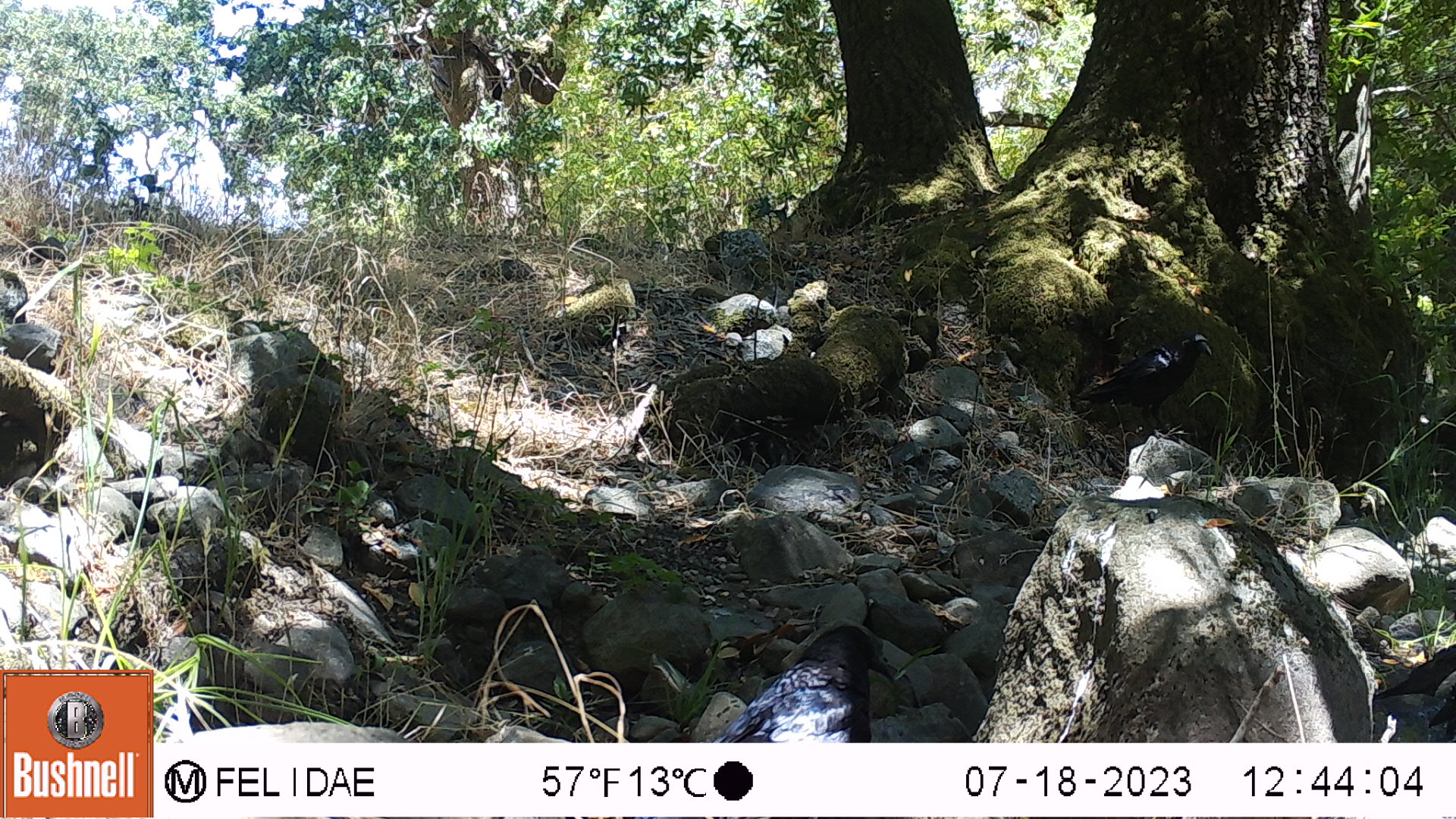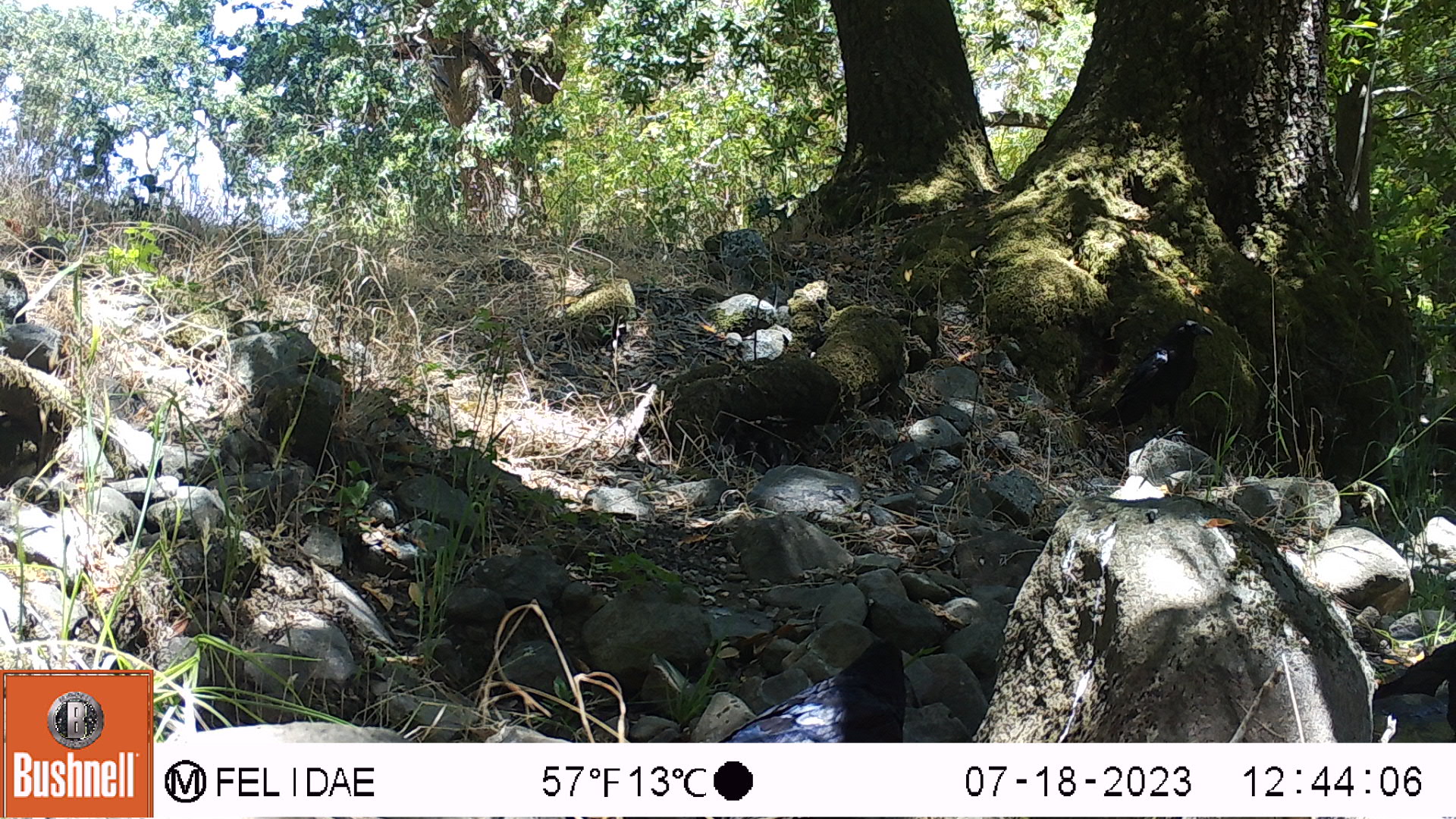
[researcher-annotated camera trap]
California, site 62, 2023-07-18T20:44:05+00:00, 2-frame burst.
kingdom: Animalia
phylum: Chordata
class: Aves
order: Passeriformes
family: Corvidae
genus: Corvus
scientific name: Corvus brachyrhynchos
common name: american crow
American crow (Corvus brachyrhynchos).